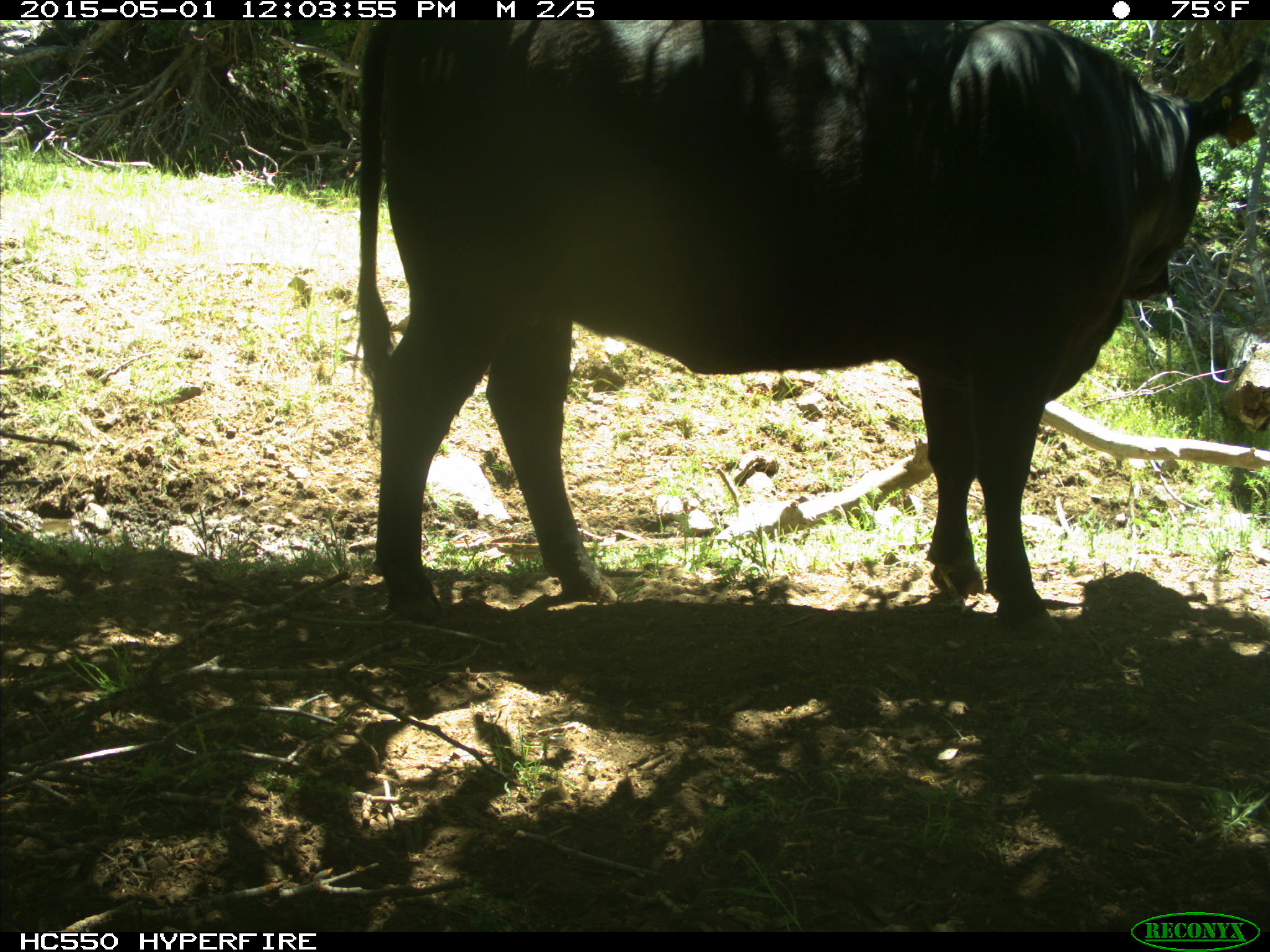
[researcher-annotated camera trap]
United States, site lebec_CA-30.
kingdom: Animalia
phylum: Chordata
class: Mammalia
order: Artiodactyla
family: Bovidae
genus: Bos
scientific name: Bos taurus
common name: domestic cow